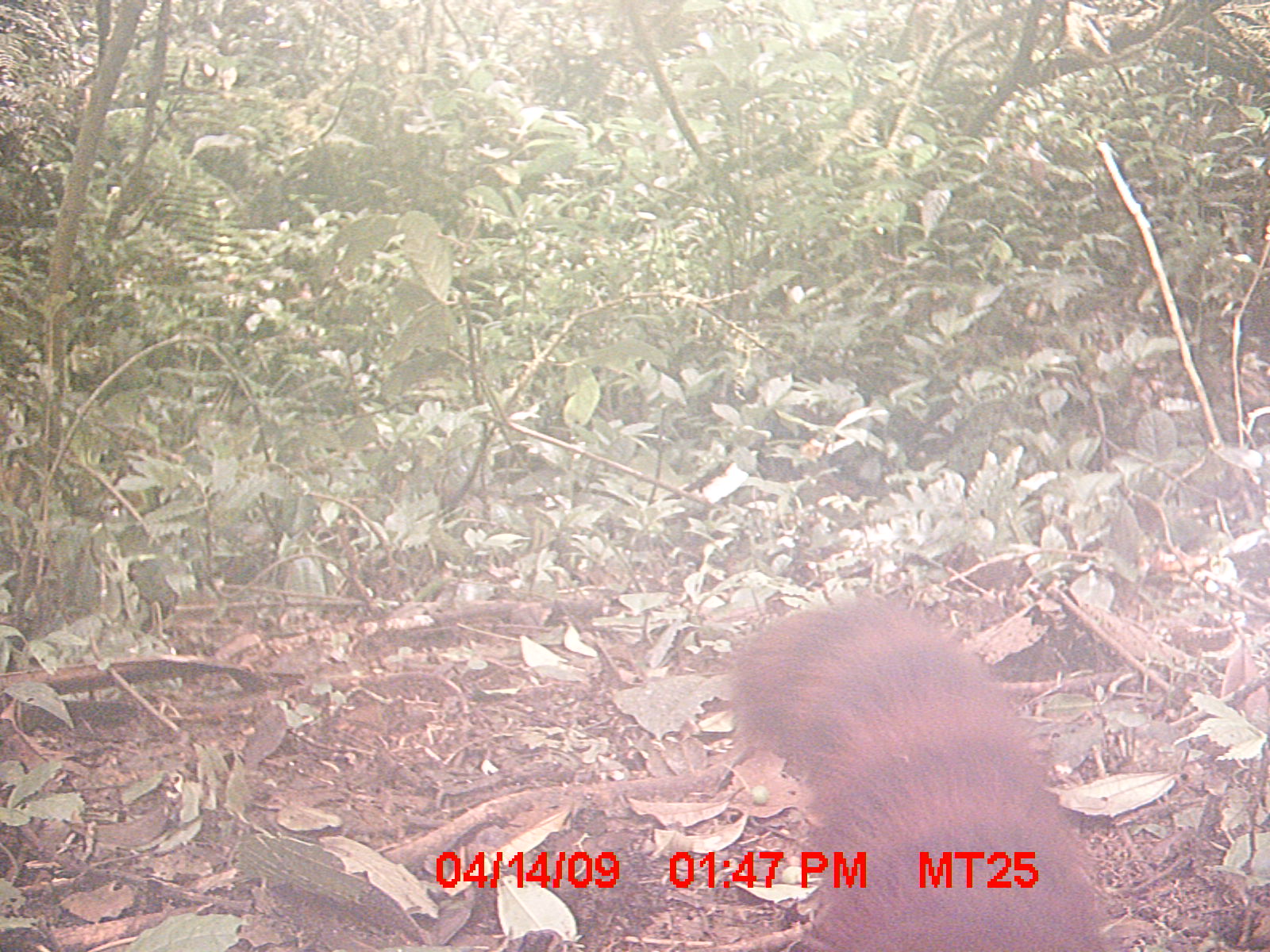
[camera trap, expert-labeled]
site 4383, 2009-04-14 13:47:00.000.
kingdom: Animalia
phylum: Chordata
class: Mammalia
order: Carnivora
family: Eupleridae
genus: Galidia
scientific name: Galidia elegans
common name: ring-tailed vontsira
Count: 1.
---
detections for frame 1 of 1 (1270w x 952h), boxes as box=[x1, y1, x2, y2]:
galidia elegans: box=[729, 591, 1104, 952]